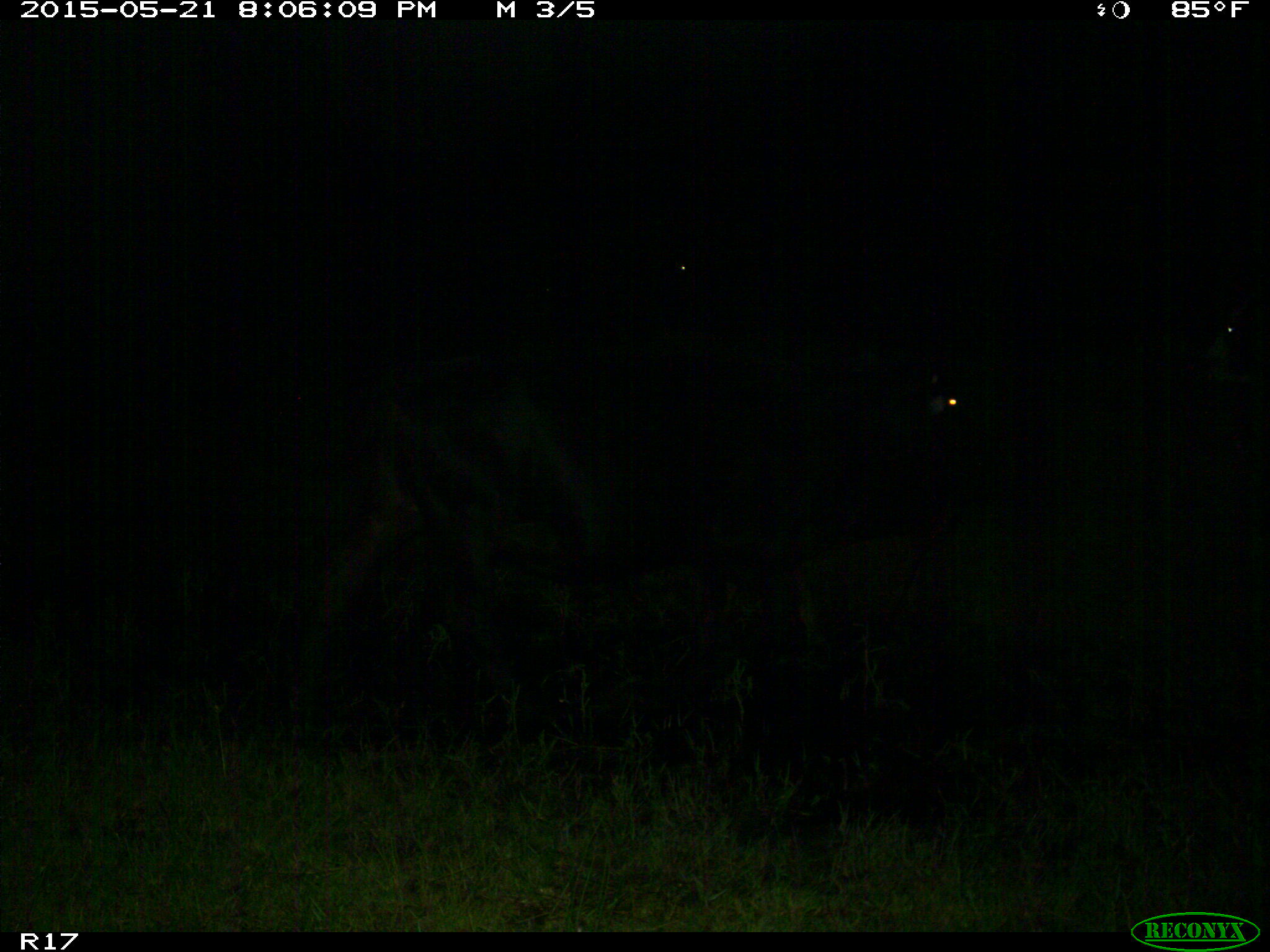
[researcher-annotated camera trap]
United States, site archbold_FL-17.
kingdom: Animalia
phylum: Chordata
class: Mammalia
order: Artiodactyla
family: Bovidae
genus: Bos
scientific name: Bos taurus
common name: domestic cow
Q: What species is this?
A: Bos taurus (domestic cow).